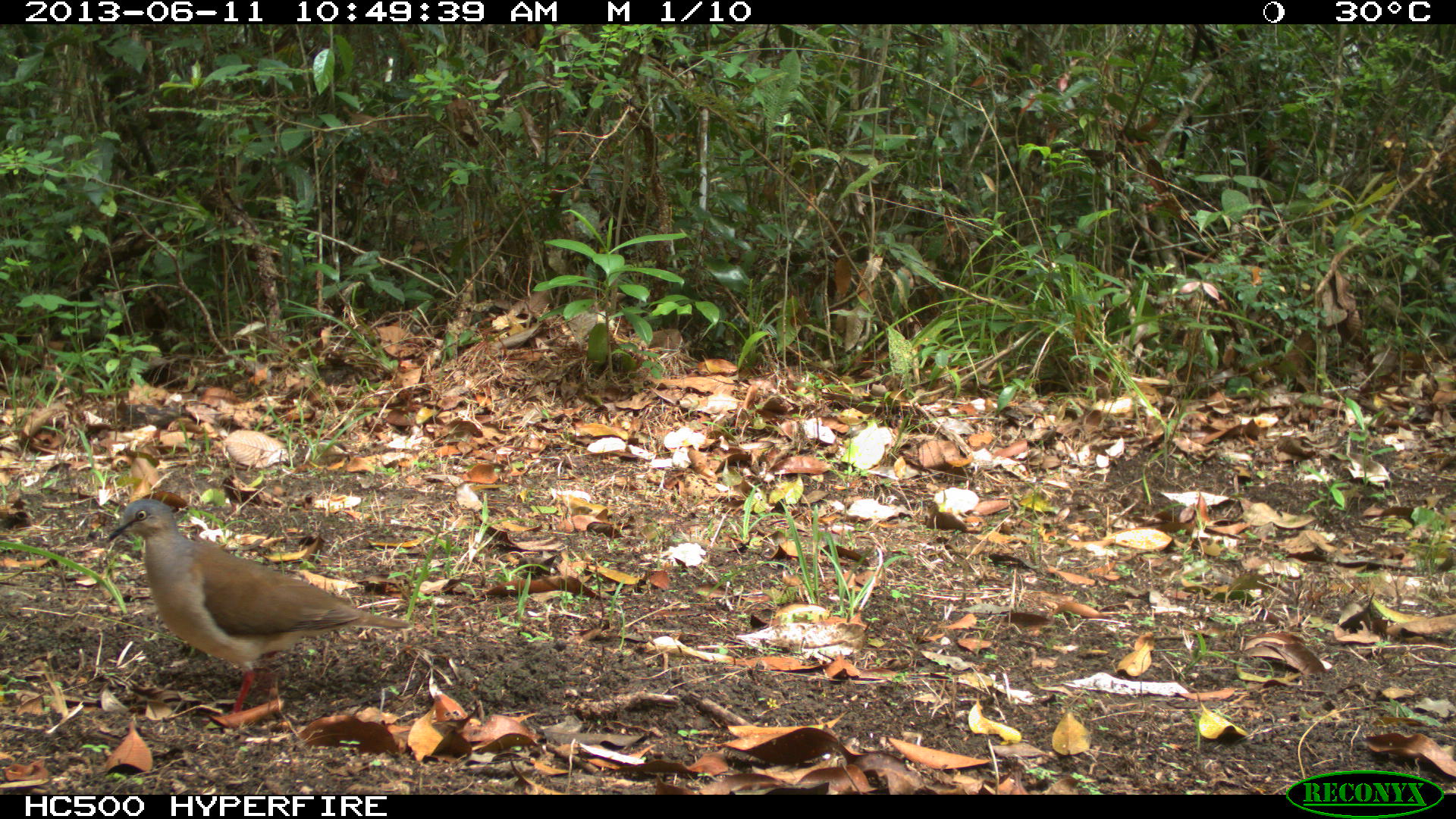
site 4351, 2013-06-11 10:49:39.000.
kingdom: Animalia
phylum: Chordata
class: Aves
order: Columbiformes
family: Columbidae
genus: Leptotila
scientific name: Leptotila plumbeiceps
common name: gray-headed dove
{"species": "Leptotila plumbeiceps (gray-headed dove)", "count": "1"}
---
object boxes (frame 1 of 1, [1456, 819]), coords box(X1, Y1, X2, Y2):
leptotila plumbeiceps: box(106, 498, 410, 714)